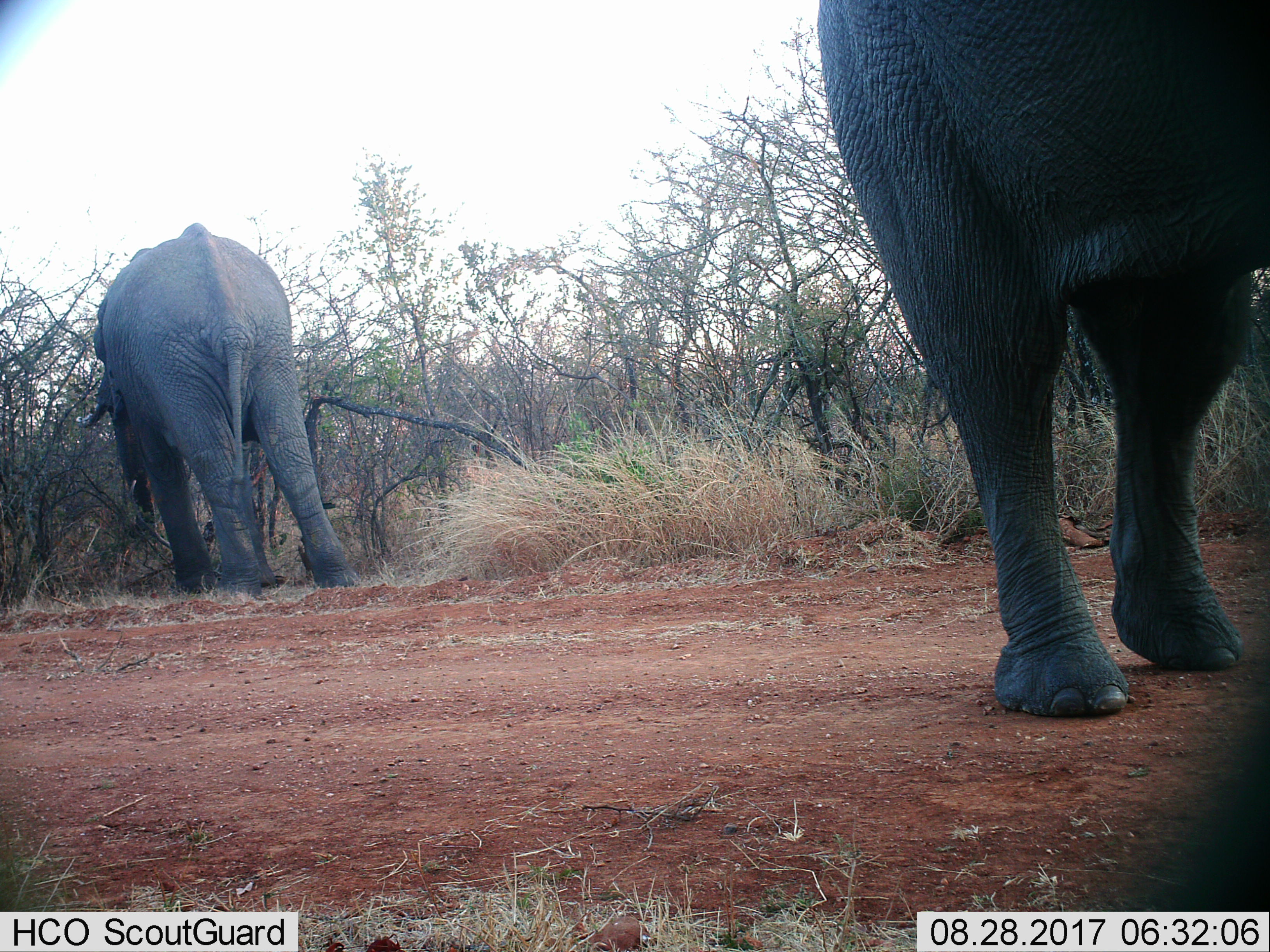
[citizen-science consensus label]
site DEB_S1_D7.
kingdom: Animalia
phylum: Chordata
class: Mammalia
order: Proboscidea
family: Elephantidae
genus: Loxodonta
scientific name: Loxodonta africana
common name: african bush elephant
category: elephant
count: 2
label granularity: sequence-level